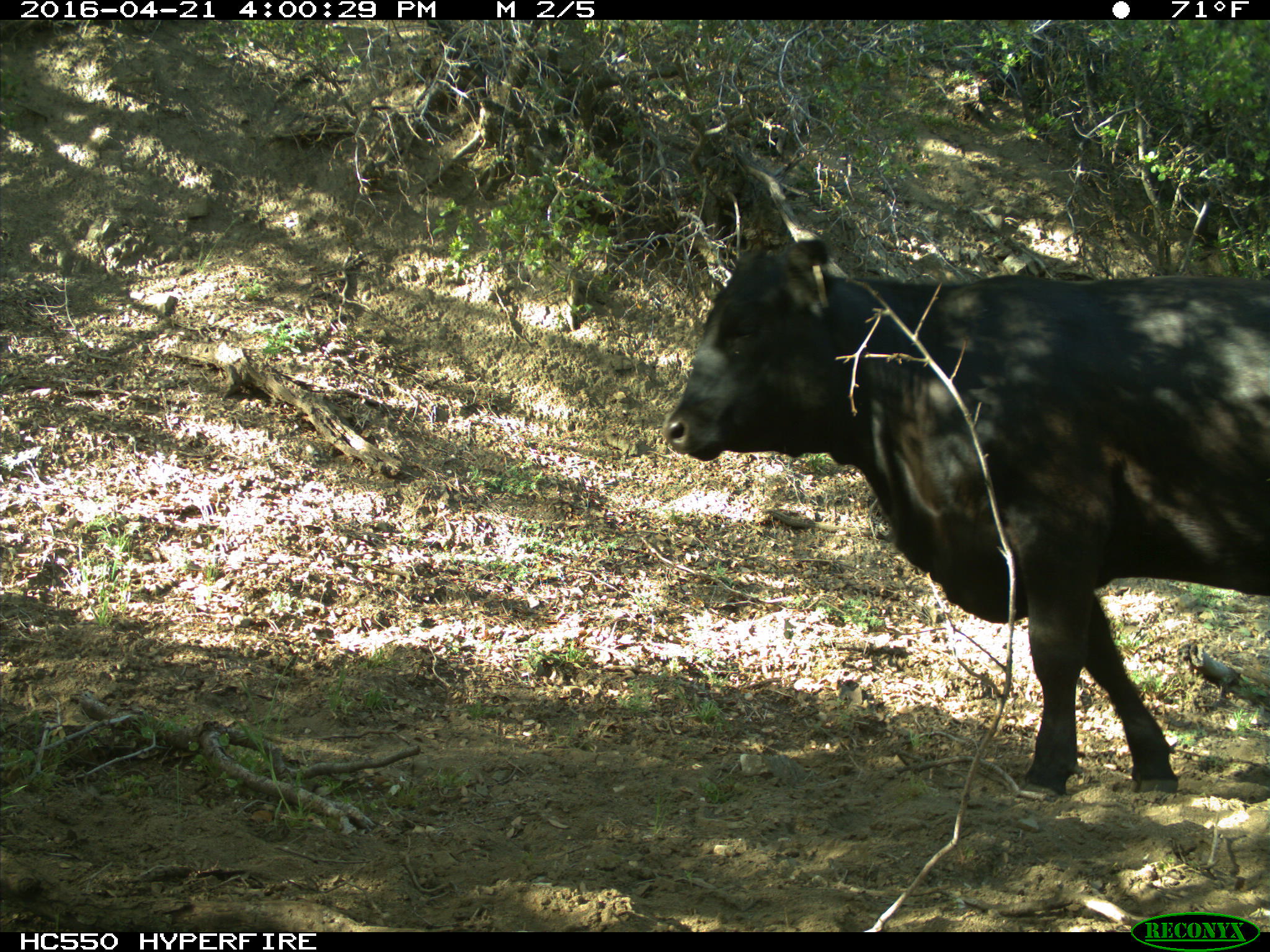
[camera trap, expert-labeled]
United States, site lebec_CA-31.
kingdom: Animalia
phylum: Chordata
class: Mammalia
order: Artiodactyla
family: Bovidae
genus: Bos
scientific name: Bos taurus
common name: domestic cow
Bos taurus (domestic cow).